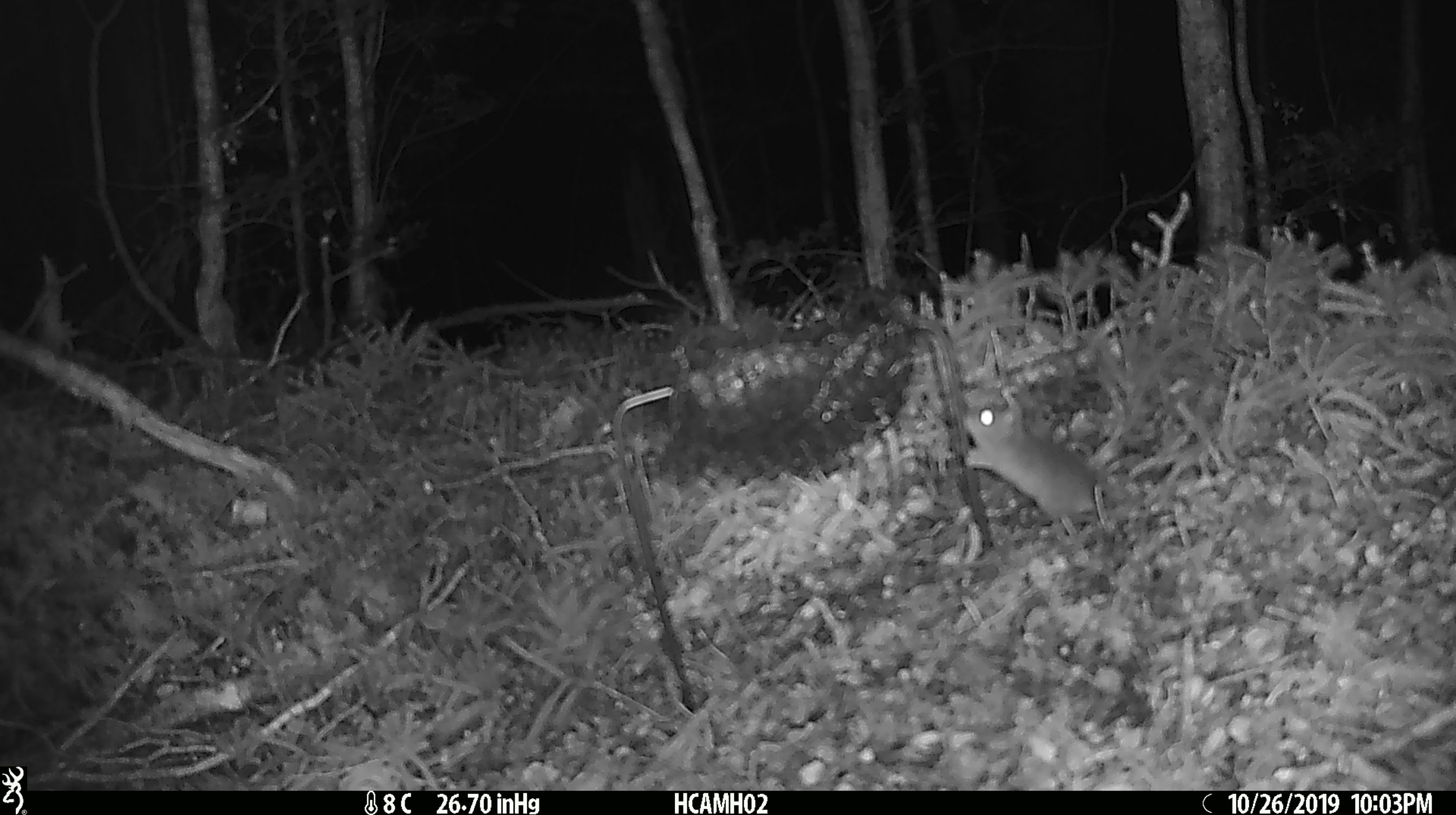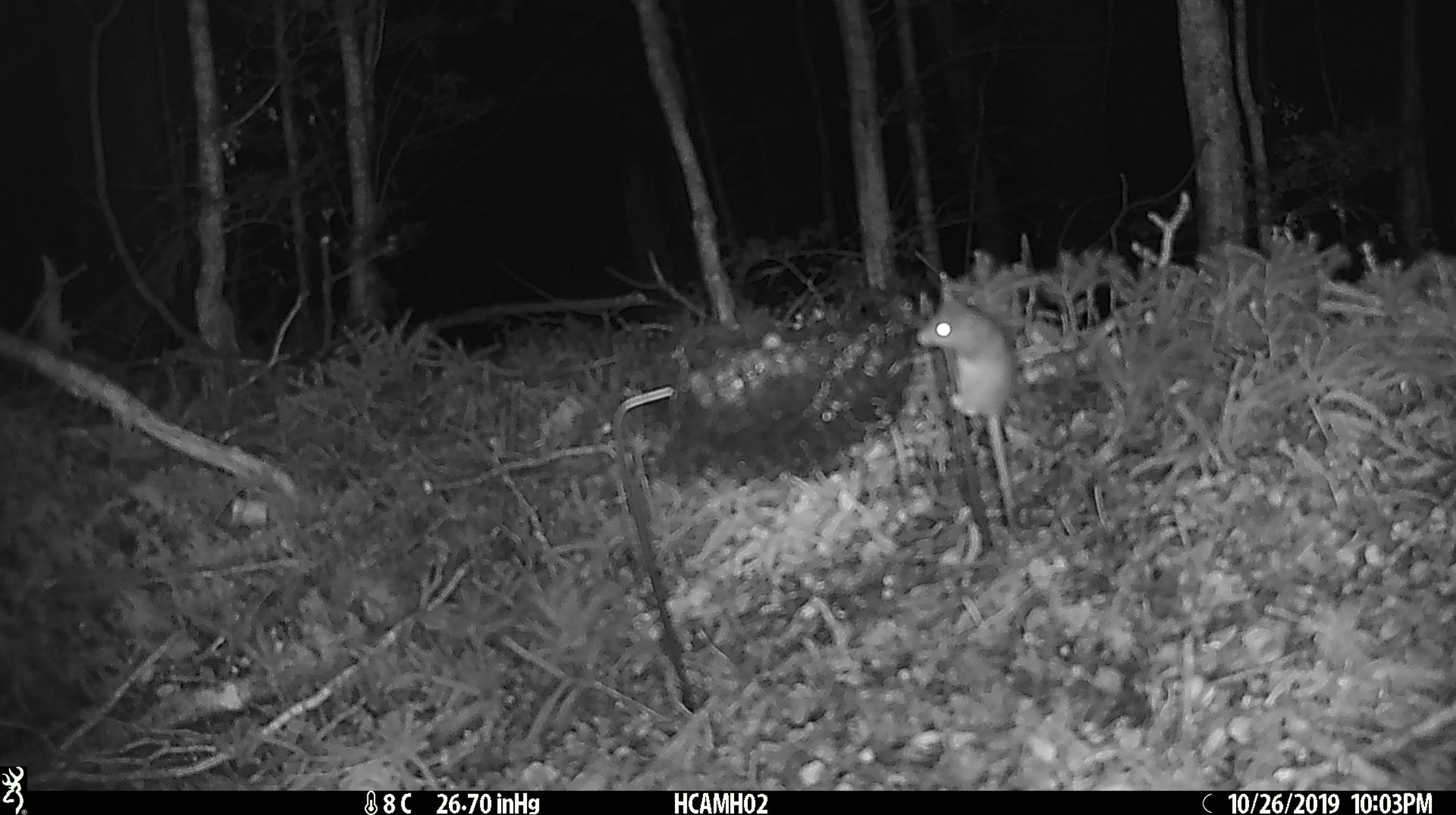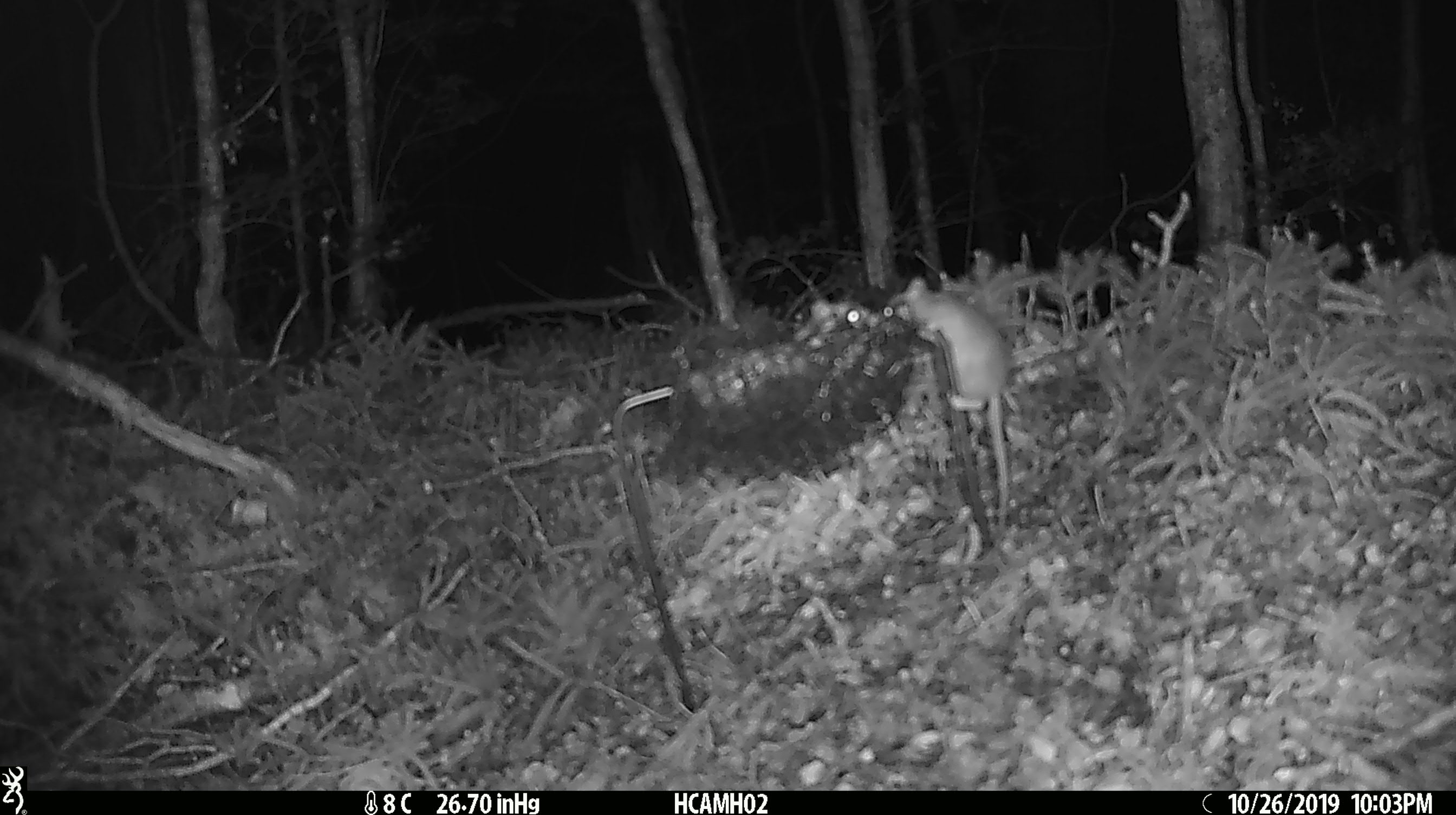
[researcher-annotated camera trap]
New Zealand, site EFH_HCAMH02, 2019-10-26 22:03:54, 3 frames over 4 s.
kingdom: Animalia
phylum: Chordata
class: Mammalia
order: Rodentia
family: Muridae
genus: Mus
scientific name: Mus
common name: mouse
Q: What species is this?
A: Mouse (Mus).